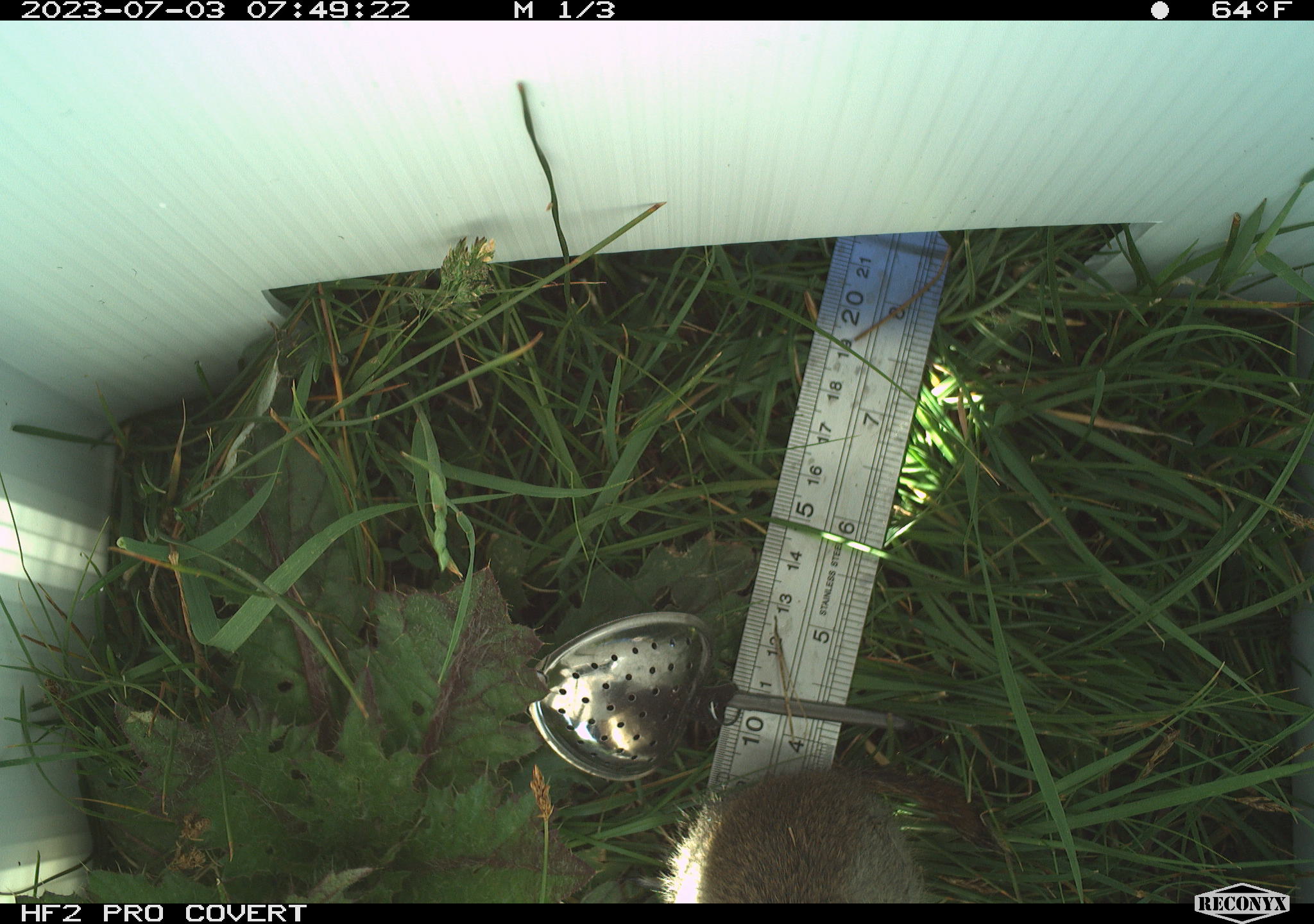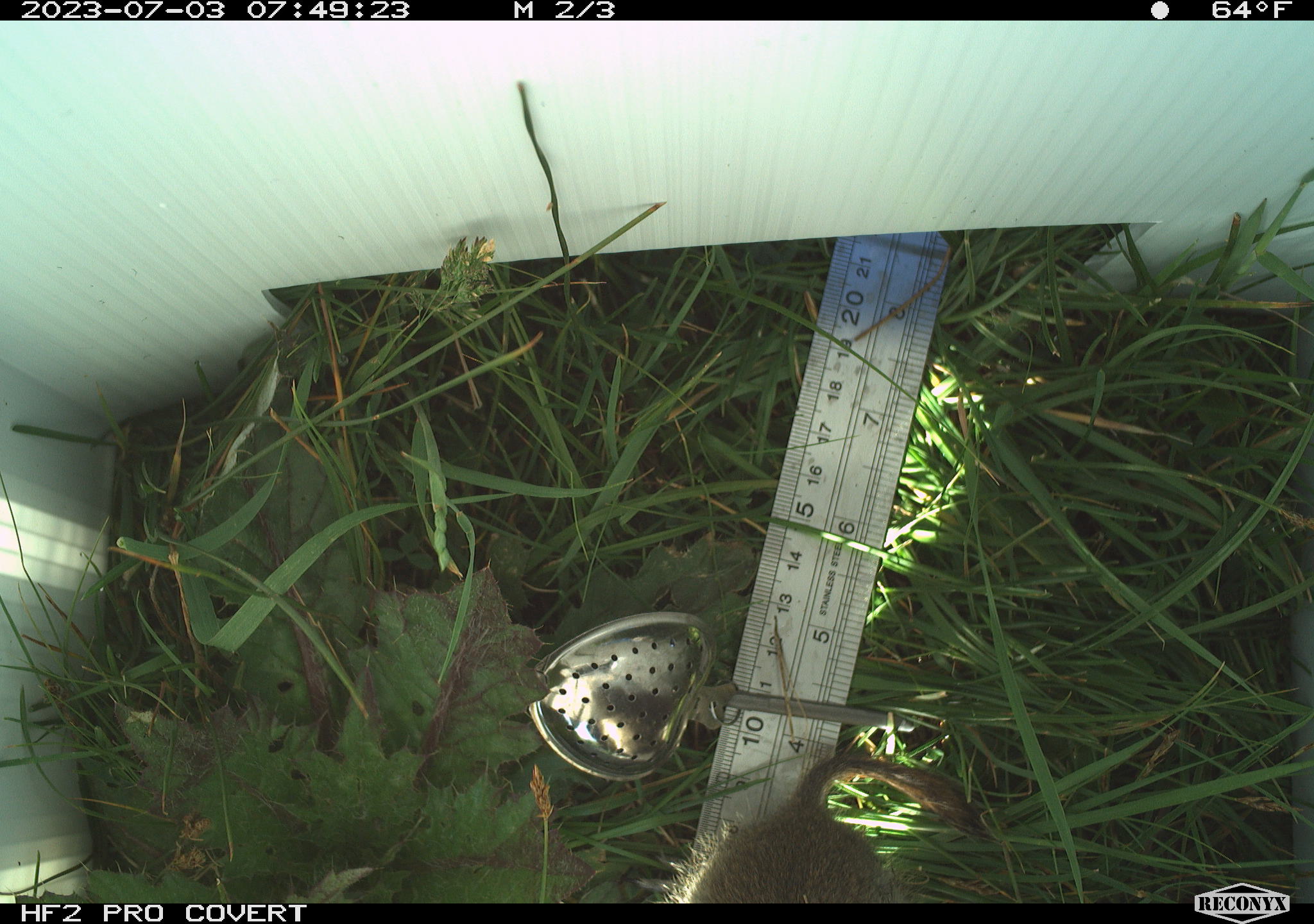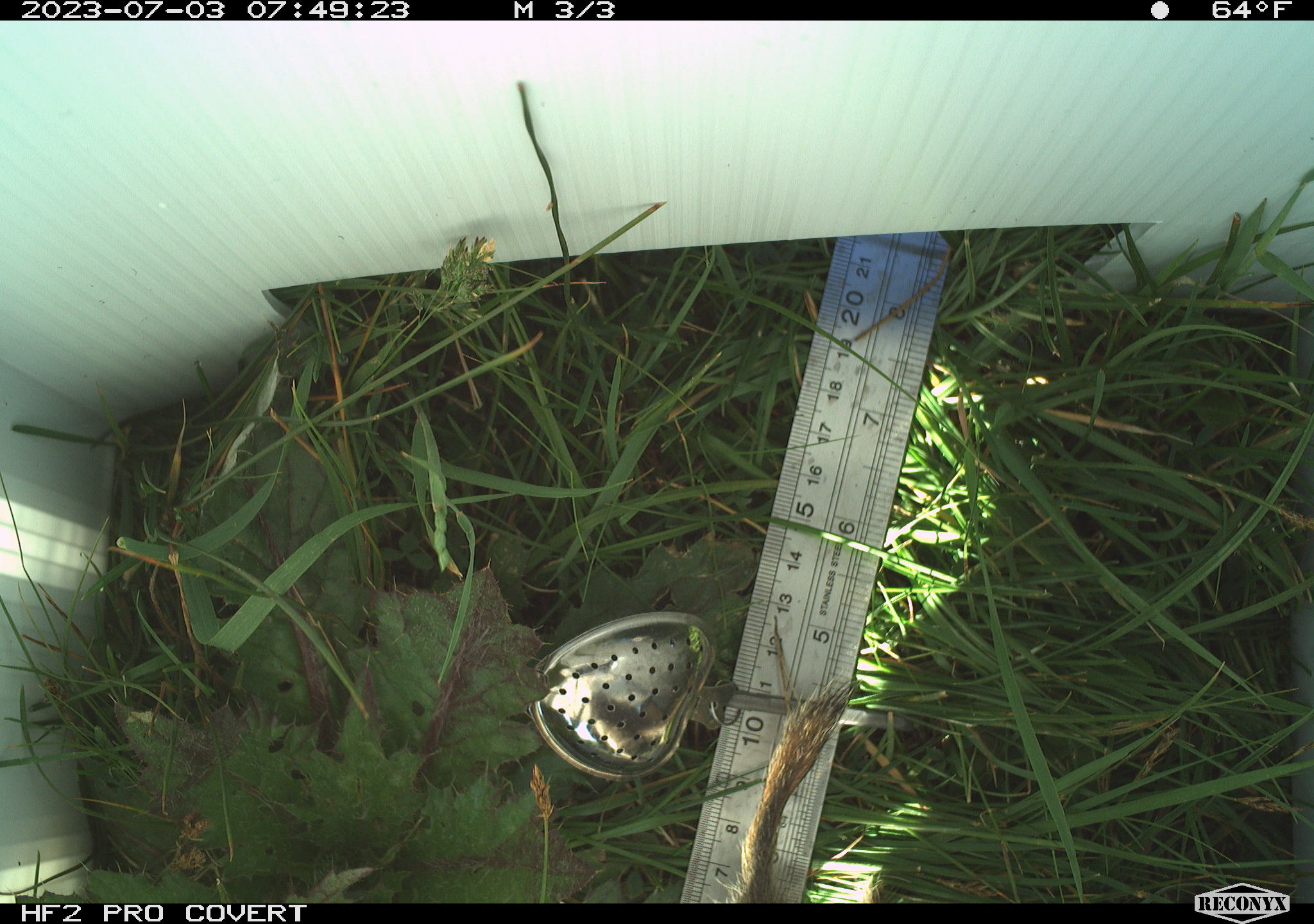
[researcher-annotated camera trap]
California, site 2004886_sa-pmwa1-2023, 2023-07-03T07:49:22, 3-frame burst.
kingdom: Animalia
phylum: Chordata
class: Mammalia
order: Rodentia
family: Sciuridae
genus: Urocitellus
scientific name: Urocitellus beldingi beldingi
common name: belding's ground squirrel